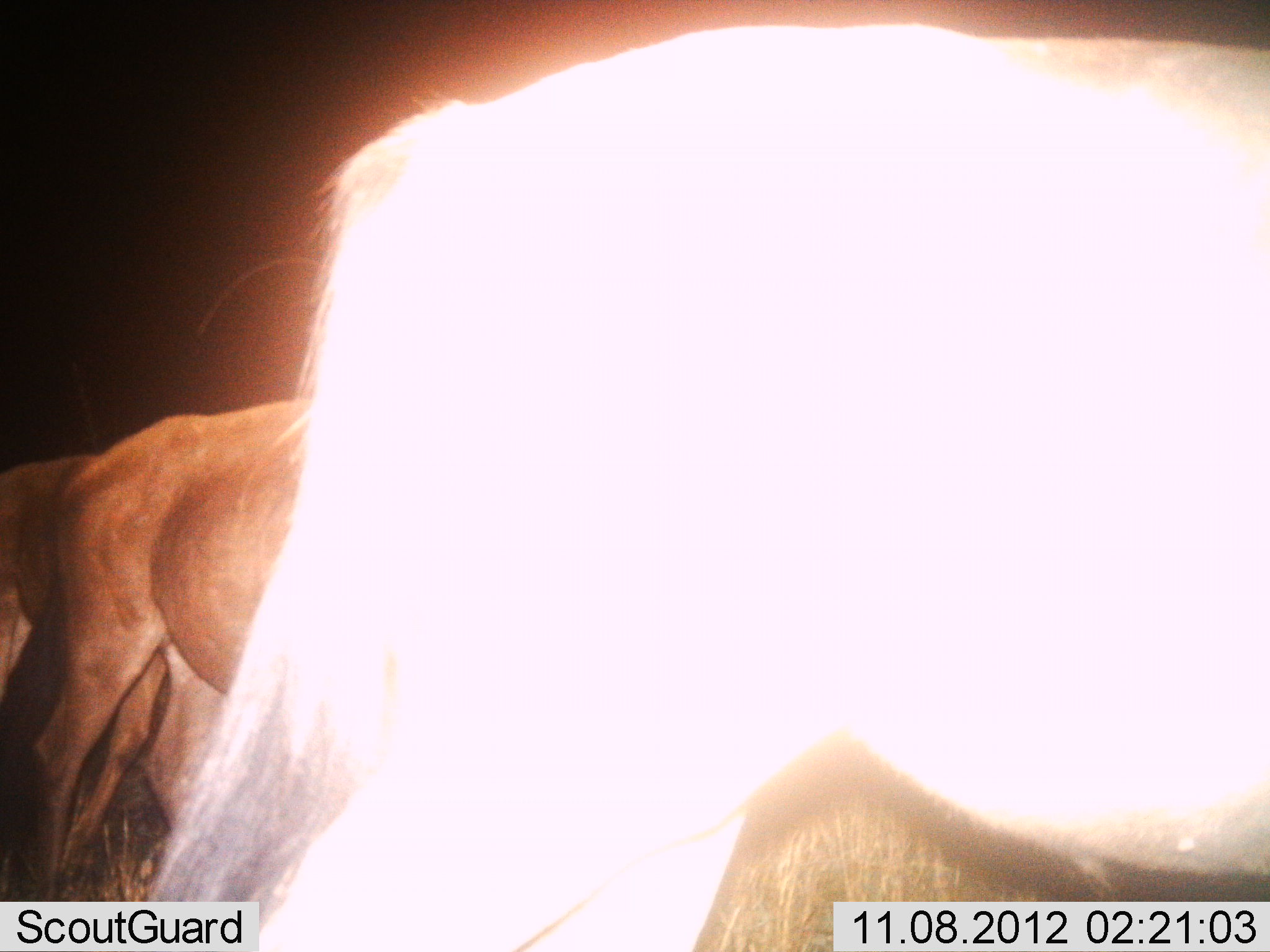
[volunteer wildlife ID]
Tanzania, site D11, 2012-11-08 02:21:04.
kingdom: Animalia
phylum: Chordata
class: Mammalia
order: Artiodactyla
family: Bovidae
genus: Connochaetes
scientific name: Connochaetes taurinus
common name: blue wildebeest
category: wildebeest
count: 3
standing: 90%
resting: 10%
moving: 10%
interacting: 0%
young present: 0%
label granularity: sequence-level